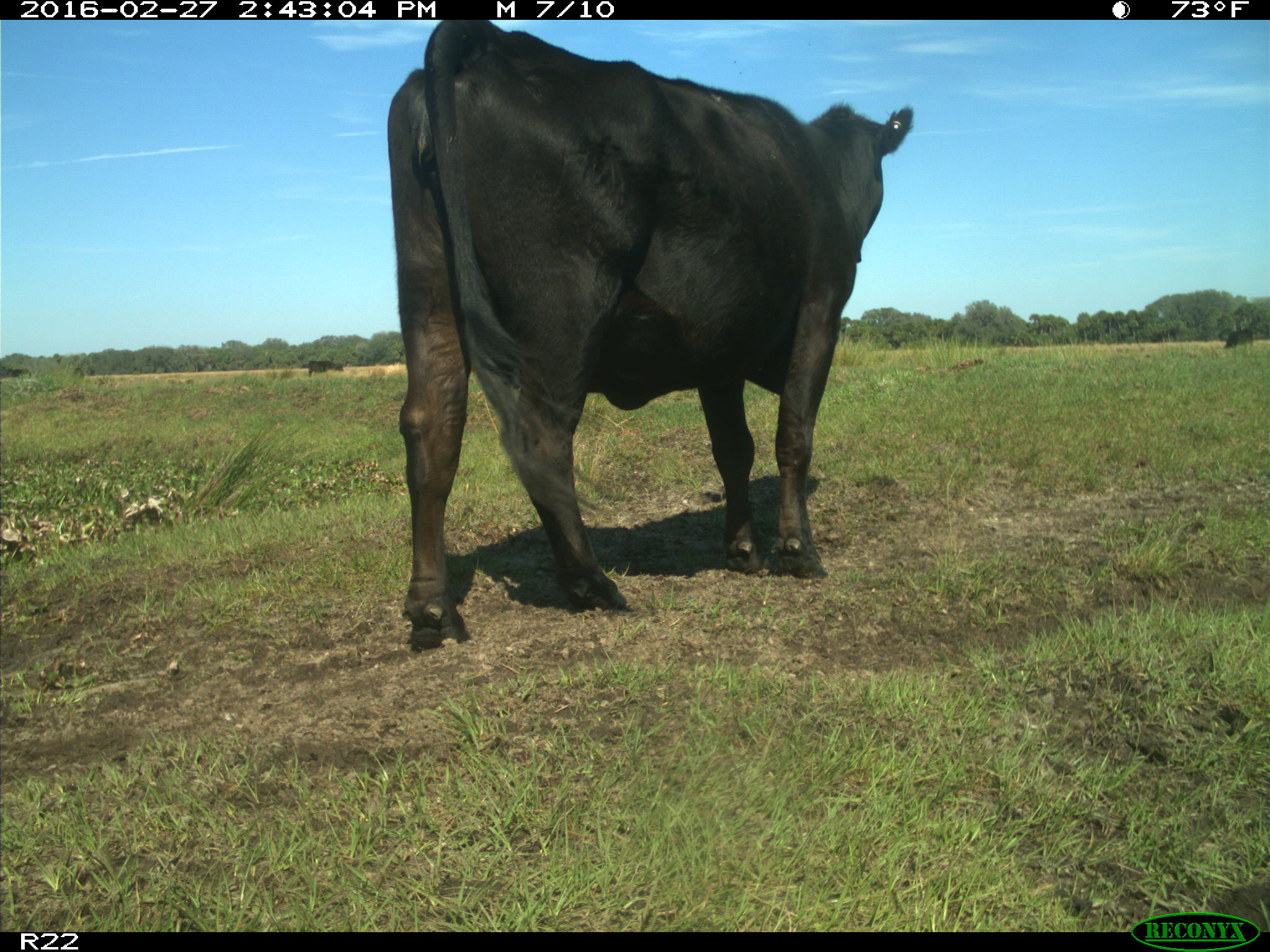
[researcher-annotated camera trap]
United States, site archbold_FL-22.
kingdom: Animalia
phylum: Chordata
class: Mammalia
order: Artiodactyla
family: Bovidae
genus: Bos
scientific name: Bos taurus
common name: domestic cow